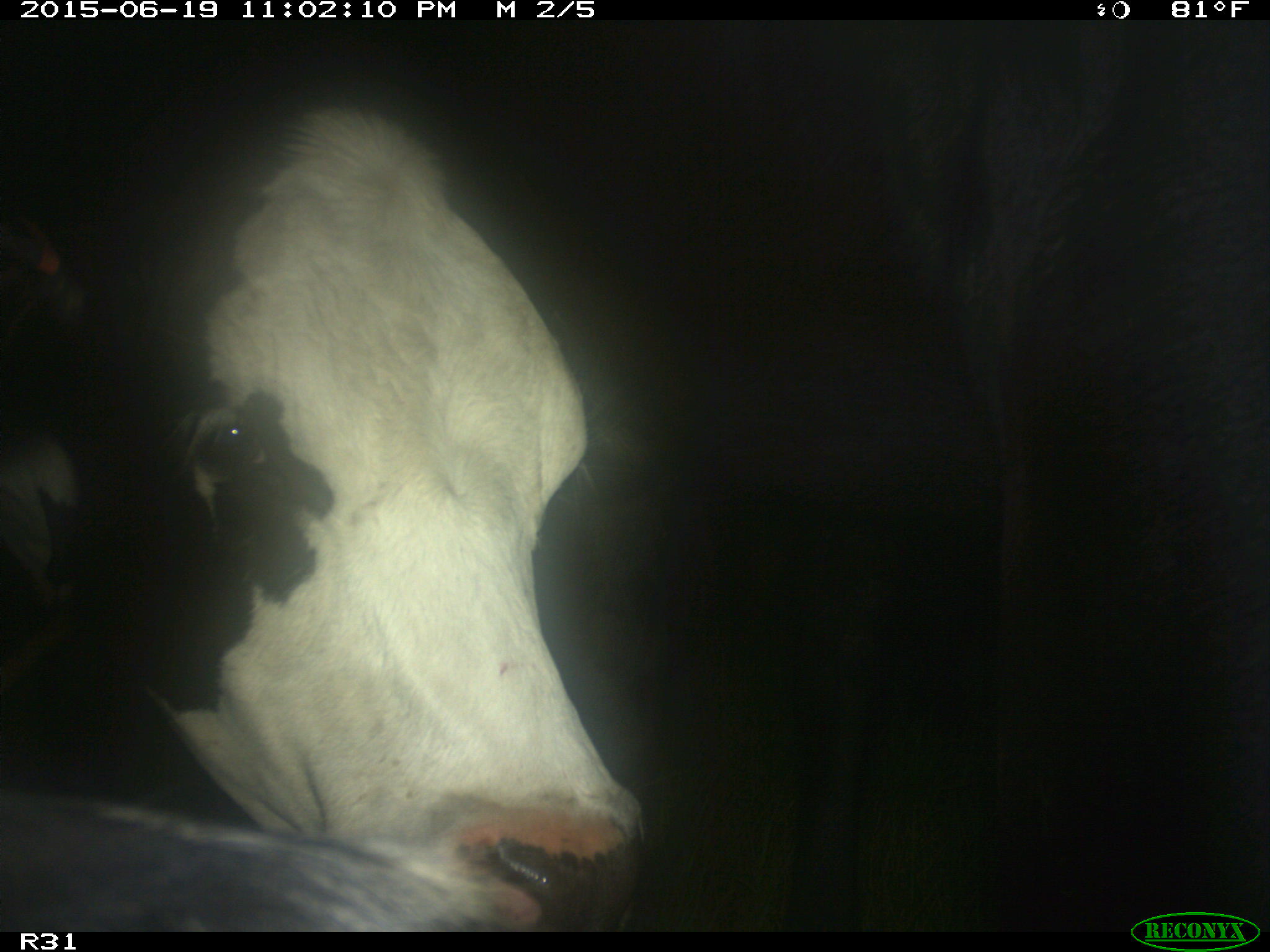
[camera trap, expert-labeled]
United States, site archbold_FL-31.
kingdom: Animalia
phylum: Chordata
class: Mammalia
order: Artiodactyla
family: Bovidae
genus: Bos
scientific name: Bos taurus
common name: domestic cow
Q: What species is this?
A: Bos taurus (domestic cow).